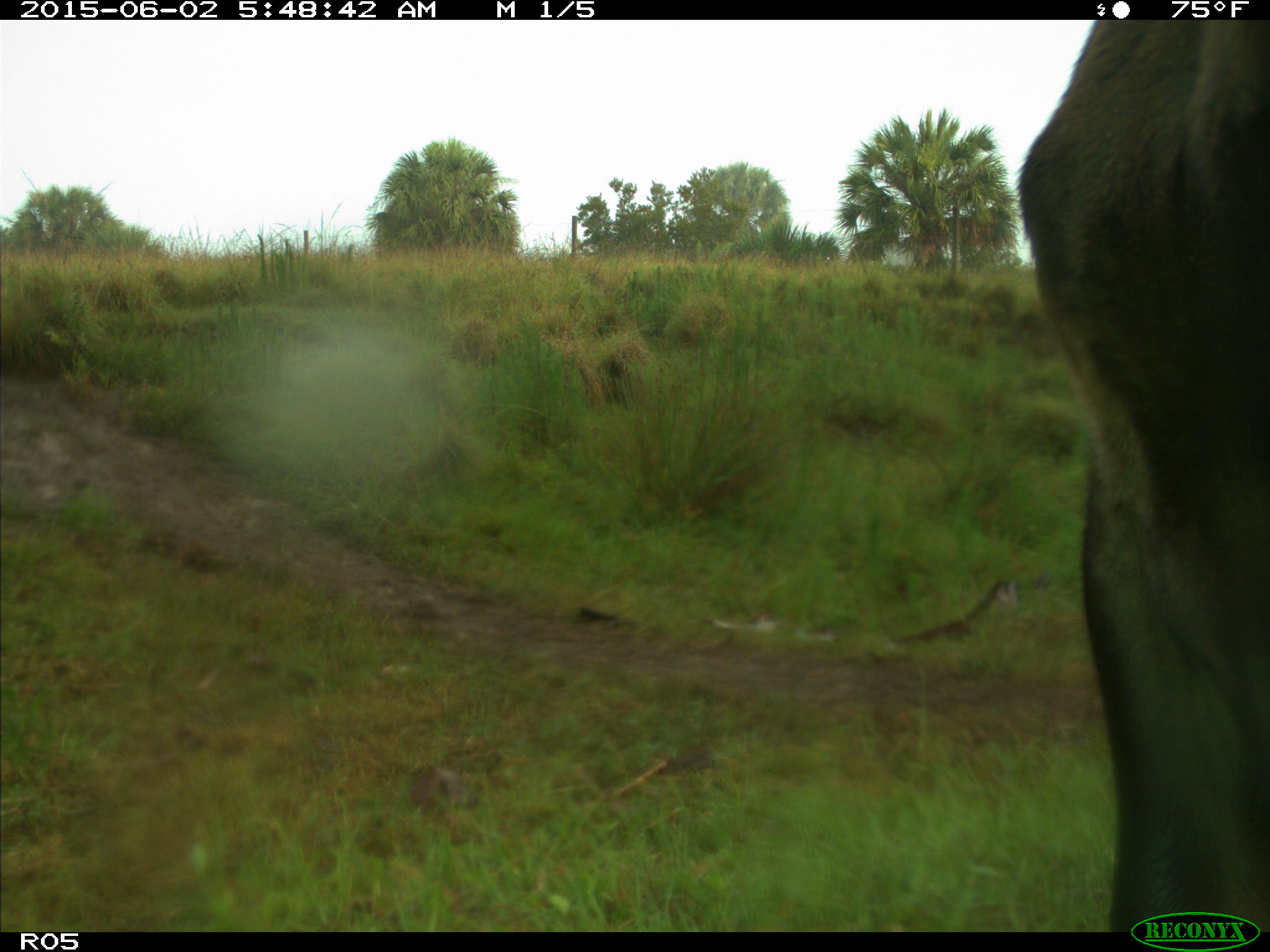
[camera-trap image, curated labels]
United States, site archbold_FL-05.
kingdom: Animalia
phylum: Chordata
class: Mammalia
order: Artiodactyla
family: Bovidae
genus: Bos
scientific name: Bos taurus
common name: domestic cow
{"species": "Bos taurus (domestic cow)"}